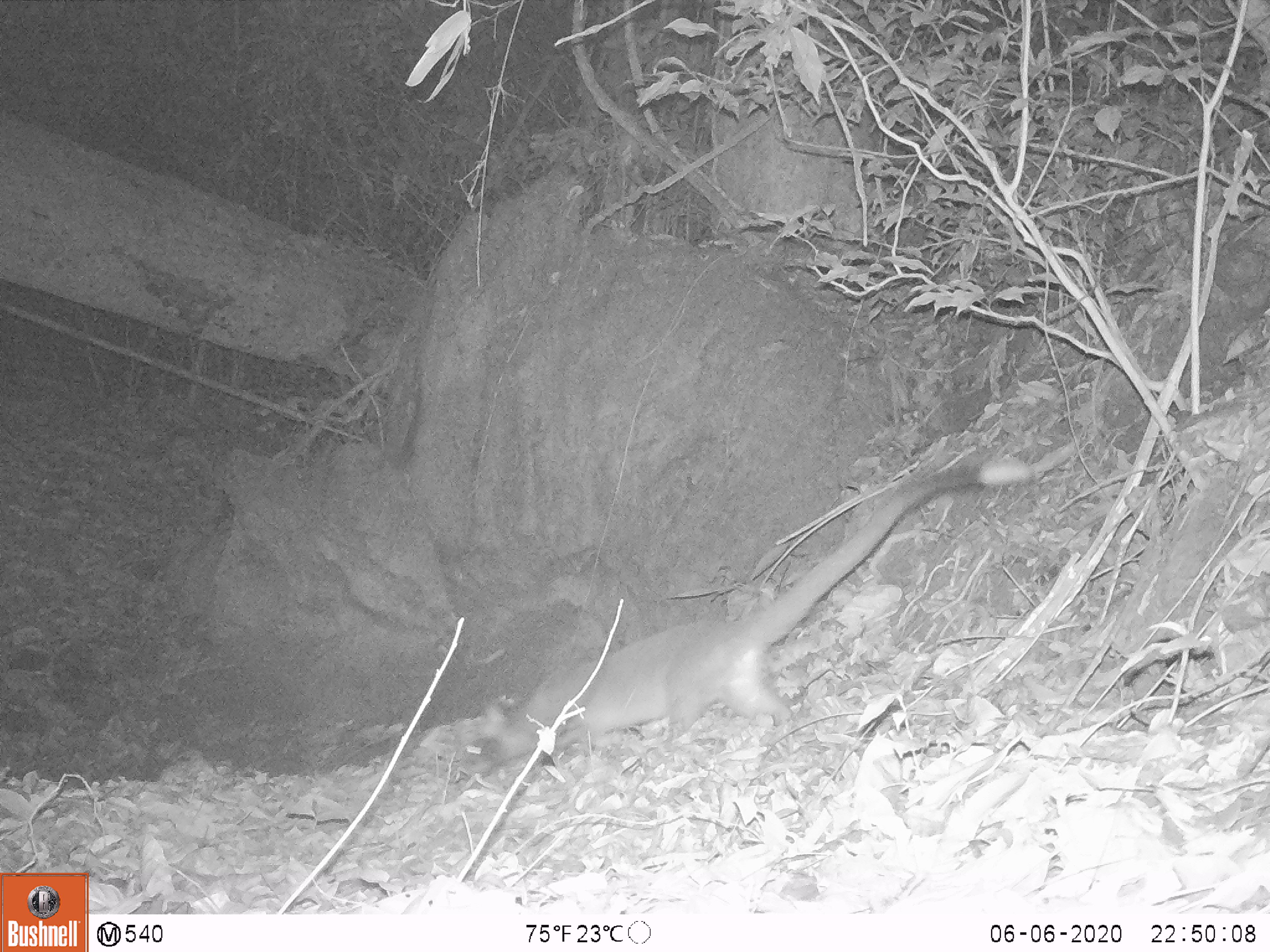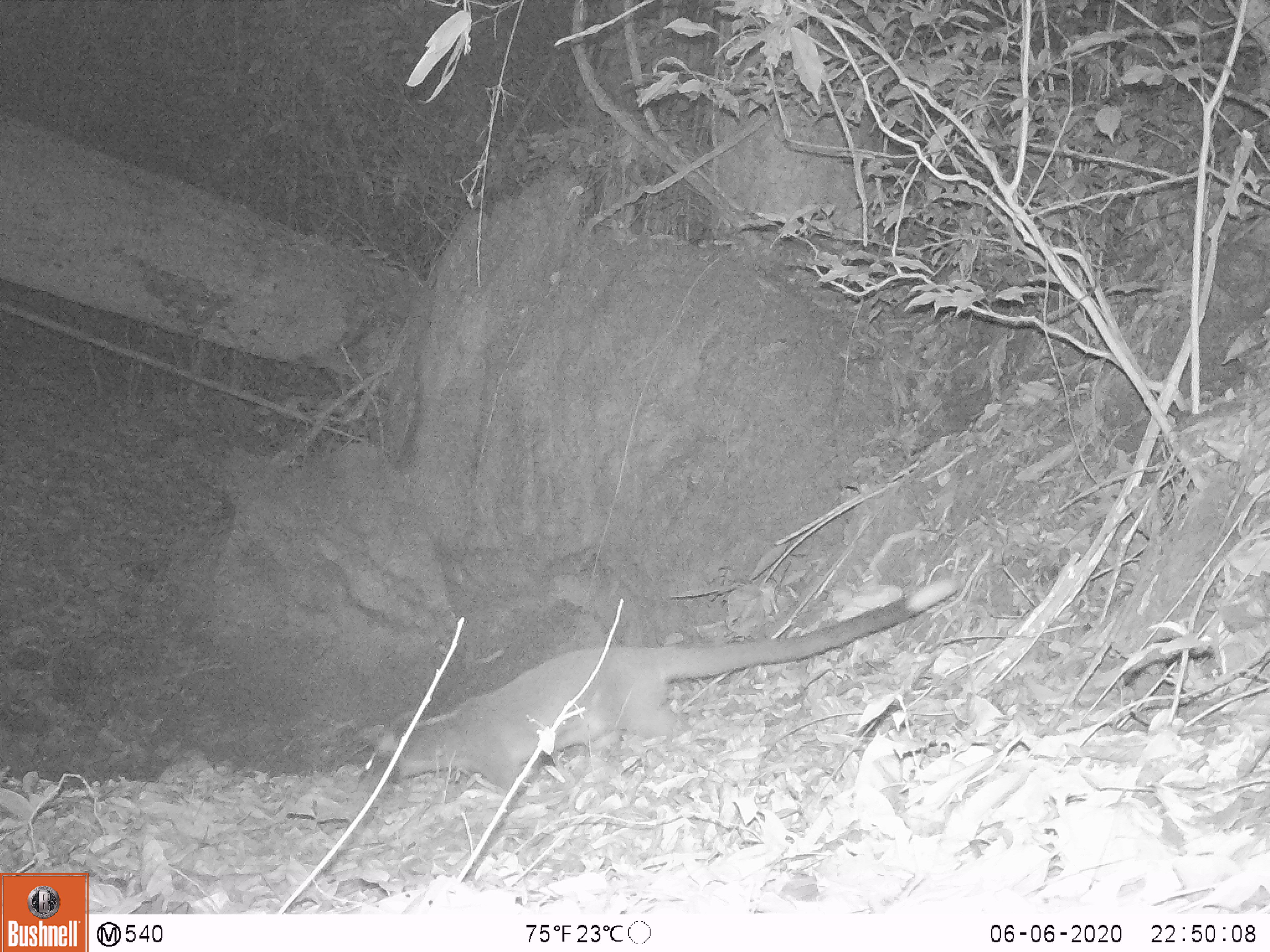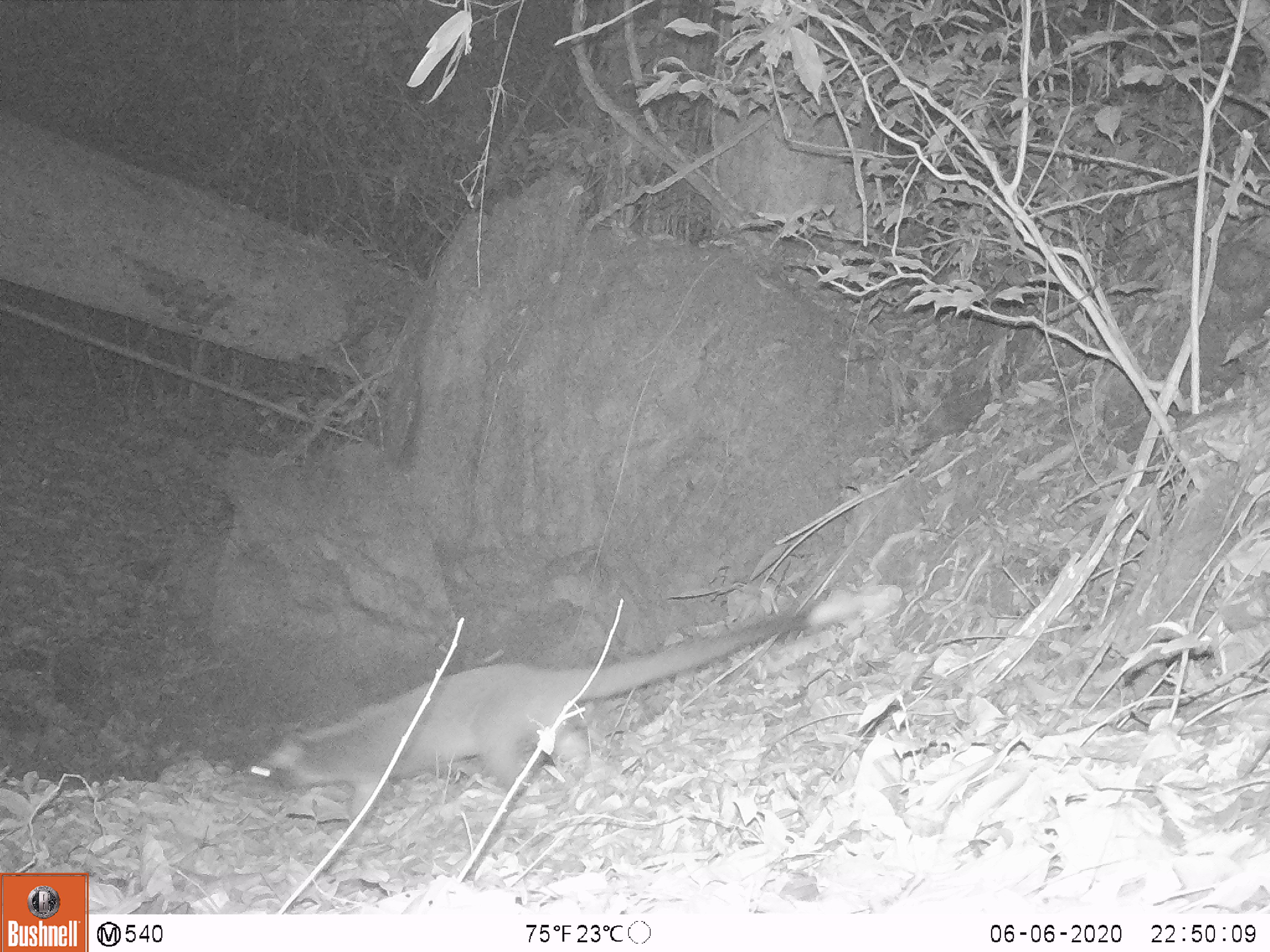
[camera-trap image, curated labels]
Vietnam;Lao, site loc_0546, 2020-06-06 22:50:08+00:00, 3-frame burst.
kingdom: Animalia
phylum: Chordata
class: Mammalia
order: Carnivora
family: Viverridae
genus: Paguma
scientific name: Paguma larvata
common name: masked palm civet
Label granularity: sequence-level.